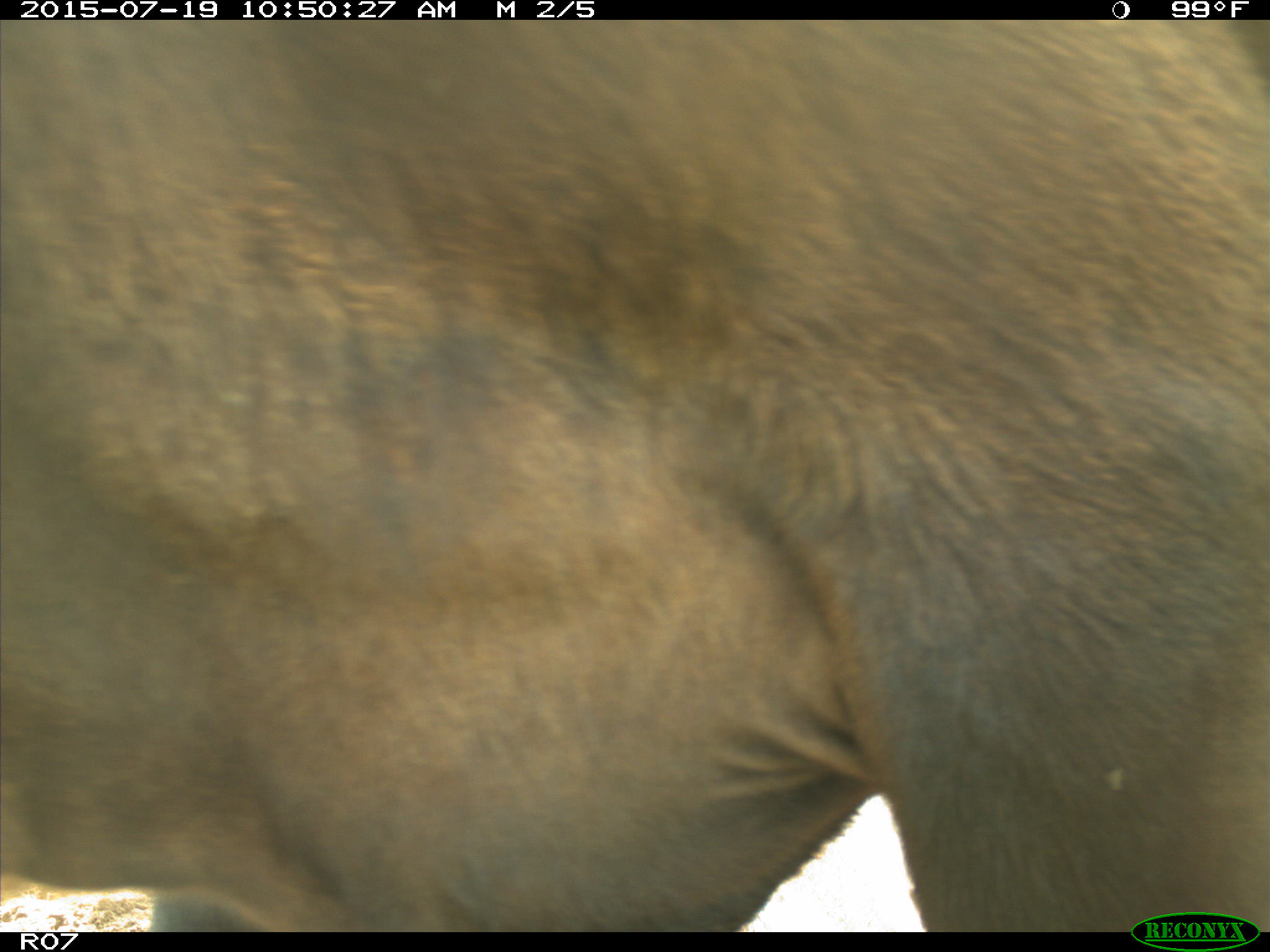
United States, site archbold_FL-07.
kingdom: Animalia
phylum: Chordata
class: Mammalia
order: Artiodactyla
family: Bovidae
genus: Bos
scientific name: Bos taurus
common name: domestic cow